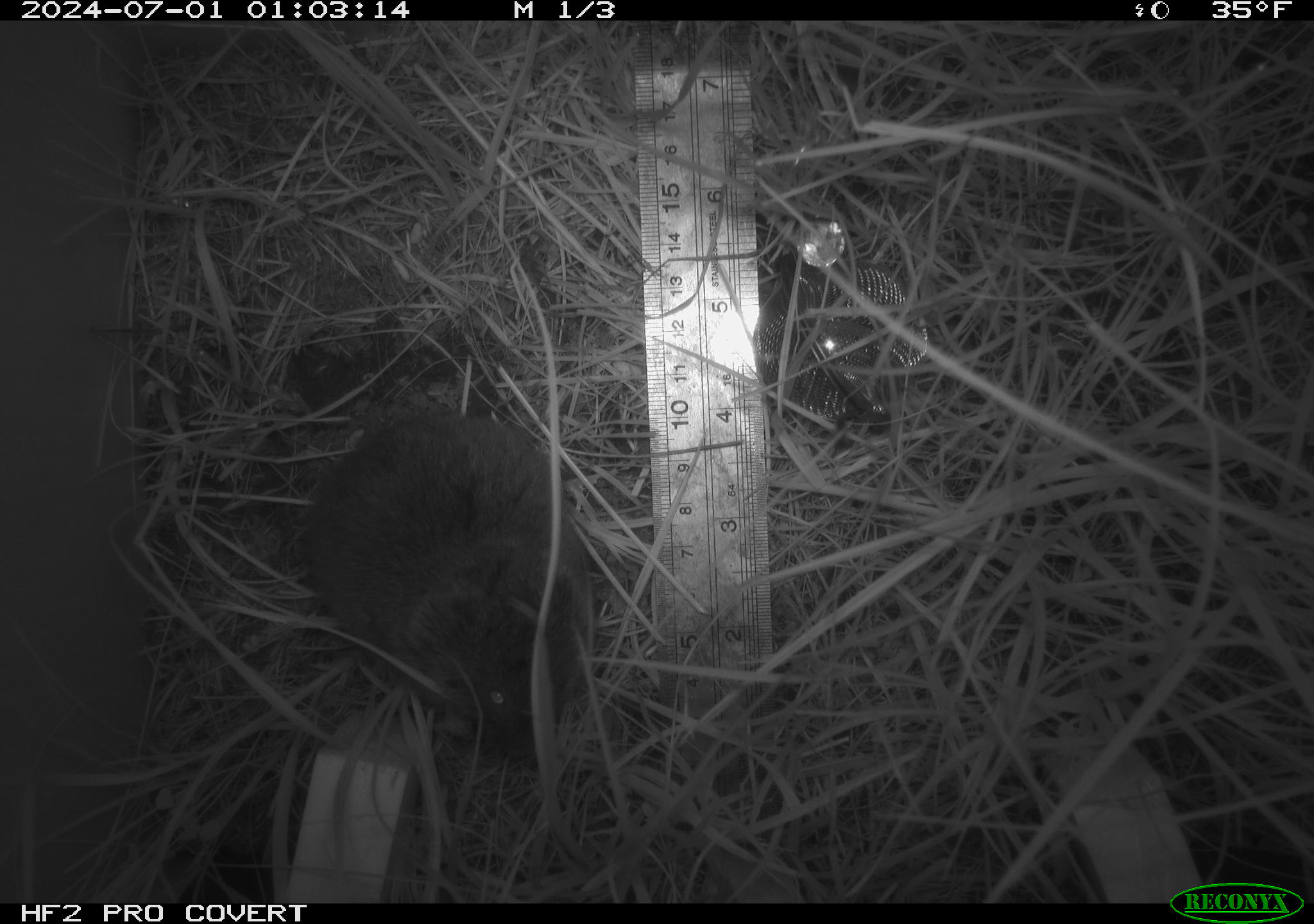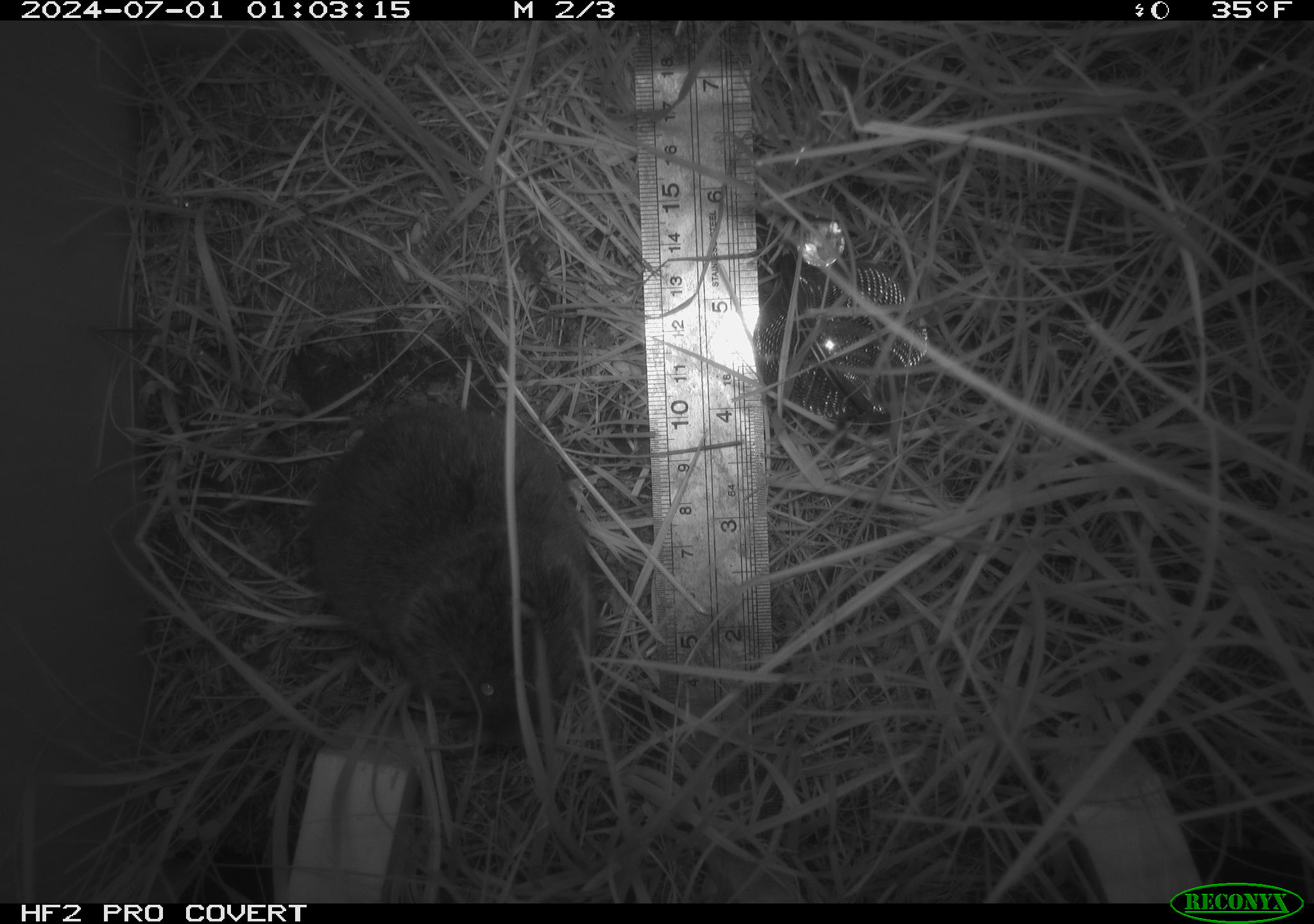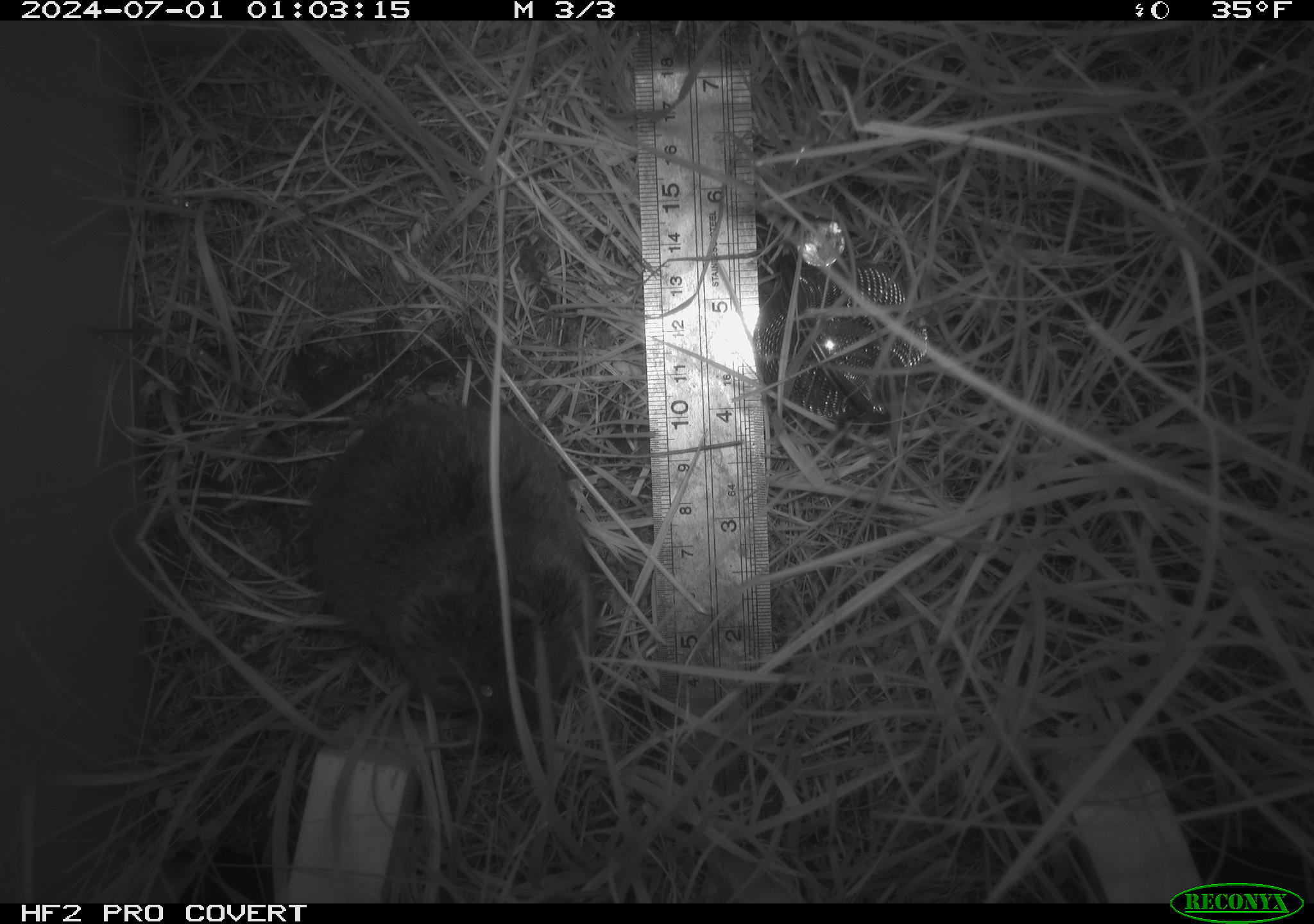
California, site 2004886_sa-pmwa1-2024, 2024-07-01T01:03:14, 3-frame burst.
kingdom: Animalia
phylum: Chordata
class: Mammalia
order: Rodentia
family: Cricetidae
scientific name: Arvicolinae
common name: voles, lemmings, and muskrats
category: arvicolinae subfamily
Arvicolinae subfamily (voles, lemmings, and muskrats) (Arvicolinae).